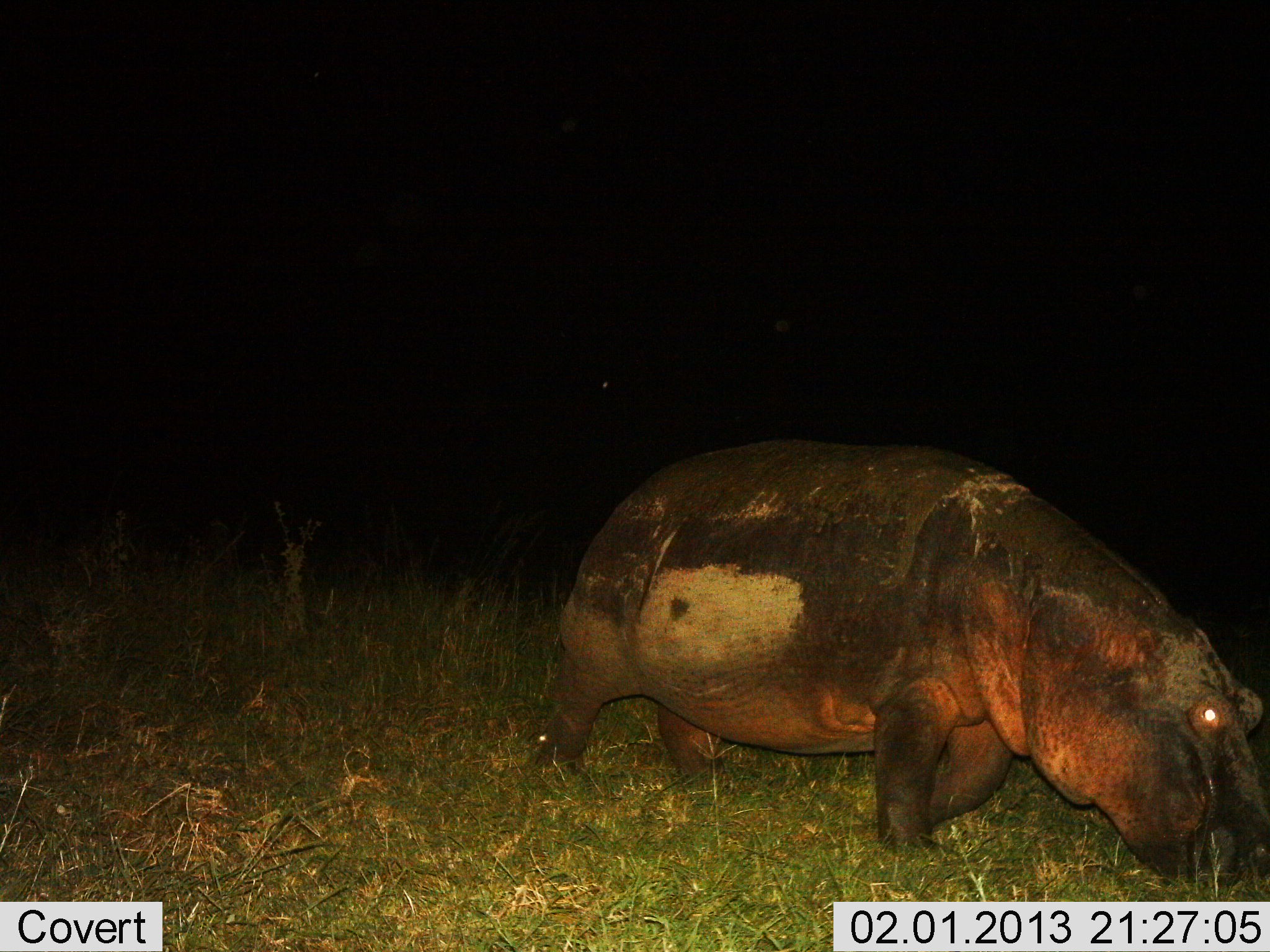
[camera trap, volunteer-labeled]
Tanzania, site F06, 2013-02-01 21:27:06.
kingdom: Animalia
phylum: Chordata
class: Mammalia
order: Artiodactyla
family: Hippopotamidae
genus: Hippopotamus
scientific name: Hippopotamus amphibius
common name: hippopotamus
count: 1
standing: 11%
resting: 0%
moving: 54%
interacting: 0%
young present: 0%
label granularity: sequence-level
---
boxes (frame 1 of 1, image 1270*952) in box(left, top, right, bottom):
animal: box(528, 439, 1270, 888)